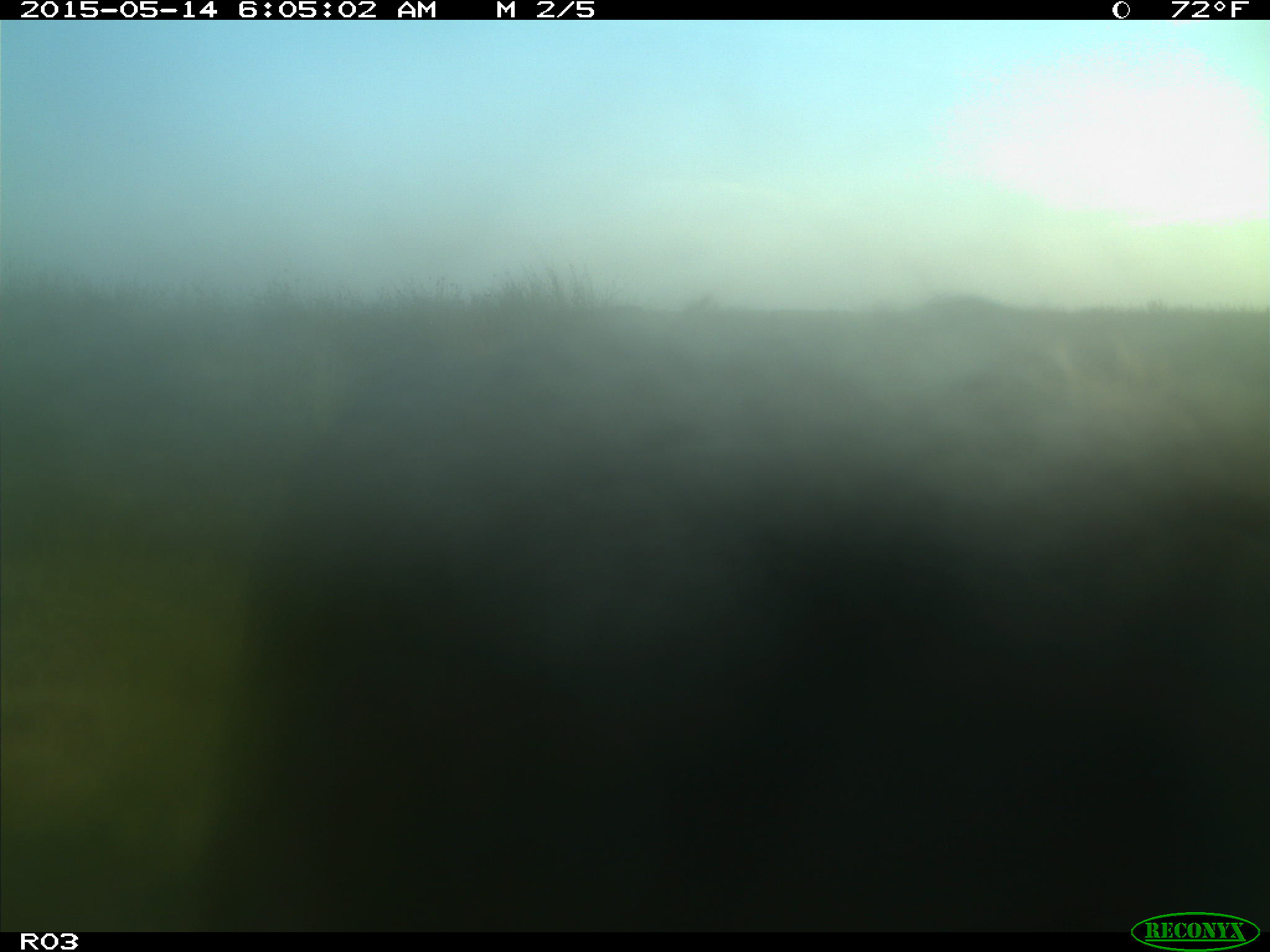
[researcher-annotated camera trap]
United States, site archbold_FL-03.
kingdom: Animalia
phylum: Chordata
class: Mammalia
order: Artiodactyla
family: Bovidae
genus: Bos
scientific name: Bos taurus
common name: domestic cow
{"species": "Bos taurus (domestic cow)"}